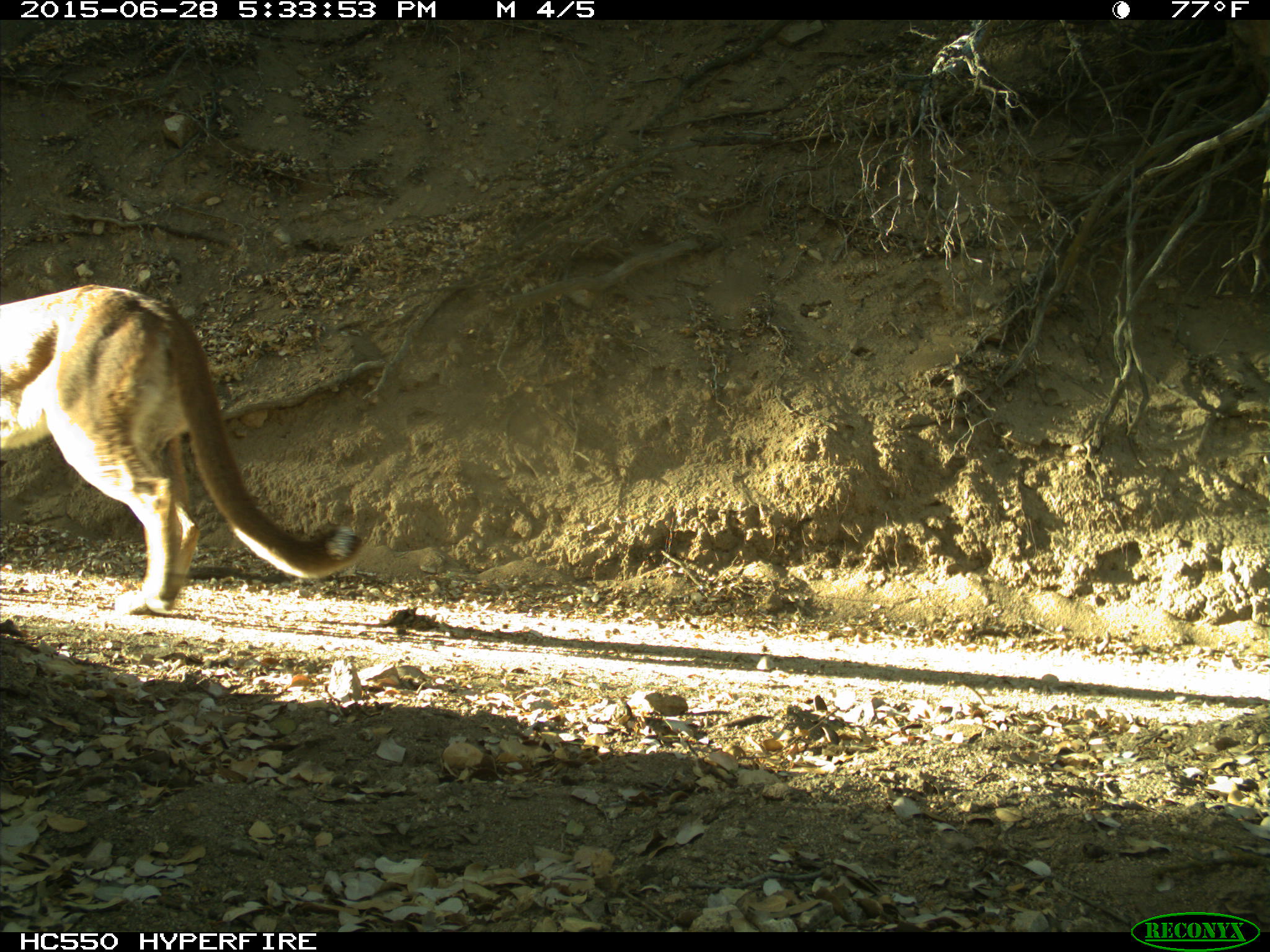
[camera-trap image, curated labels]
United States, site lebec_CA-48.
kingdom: Animalia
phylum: Chordata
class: Mammalia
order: Carnivora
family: Felidae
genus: Puma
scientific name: Puma concolor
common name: mountain lion